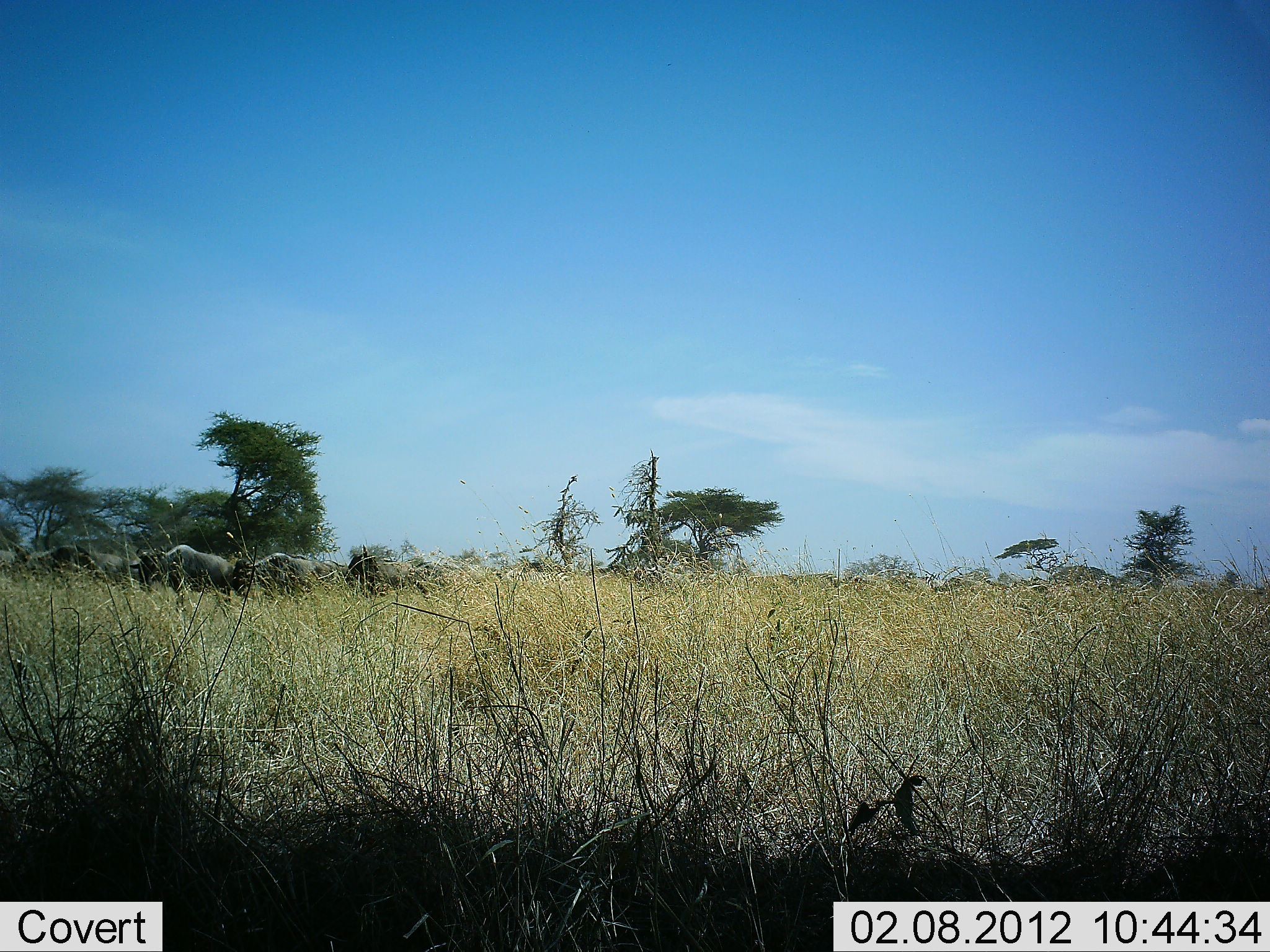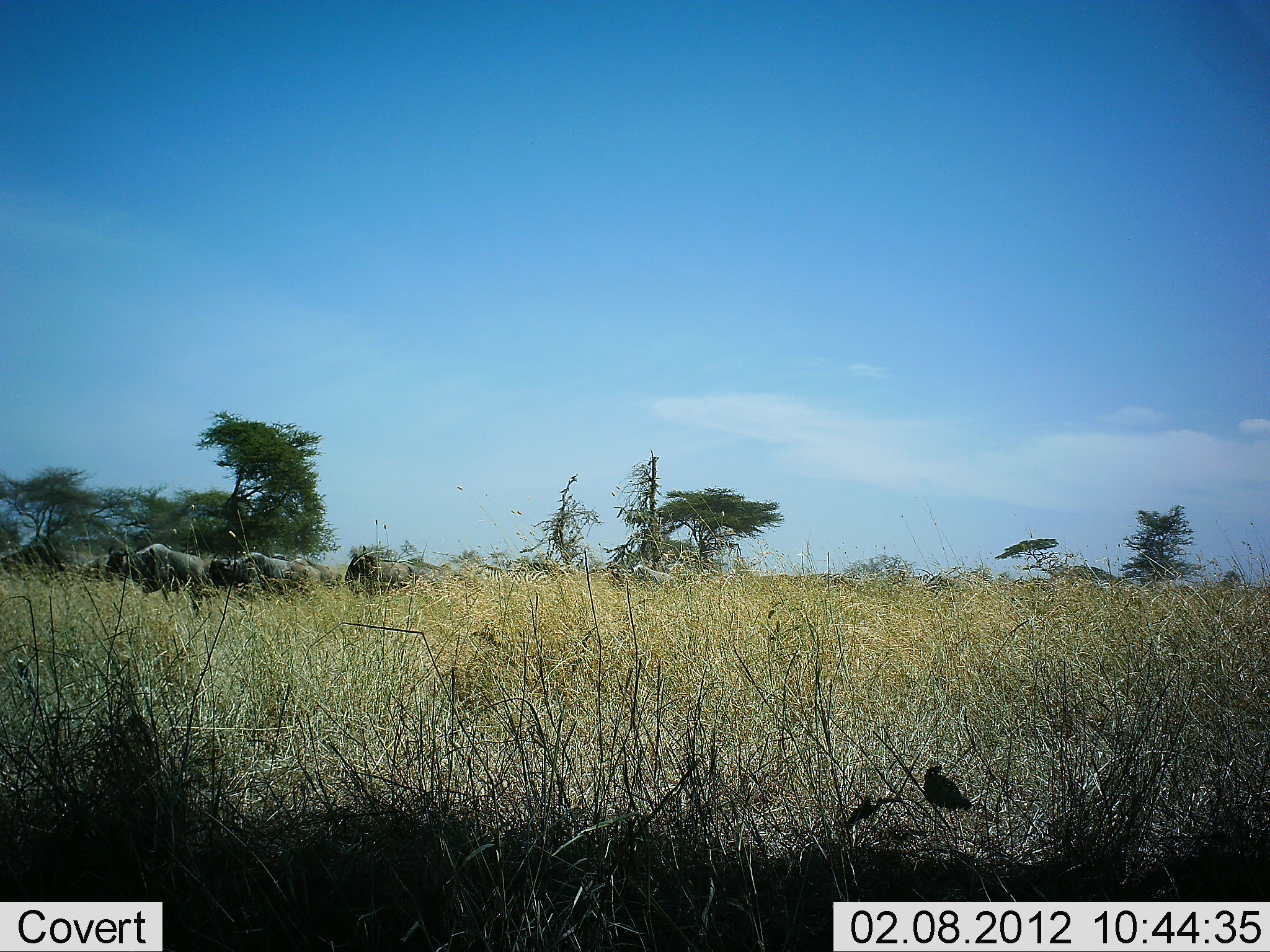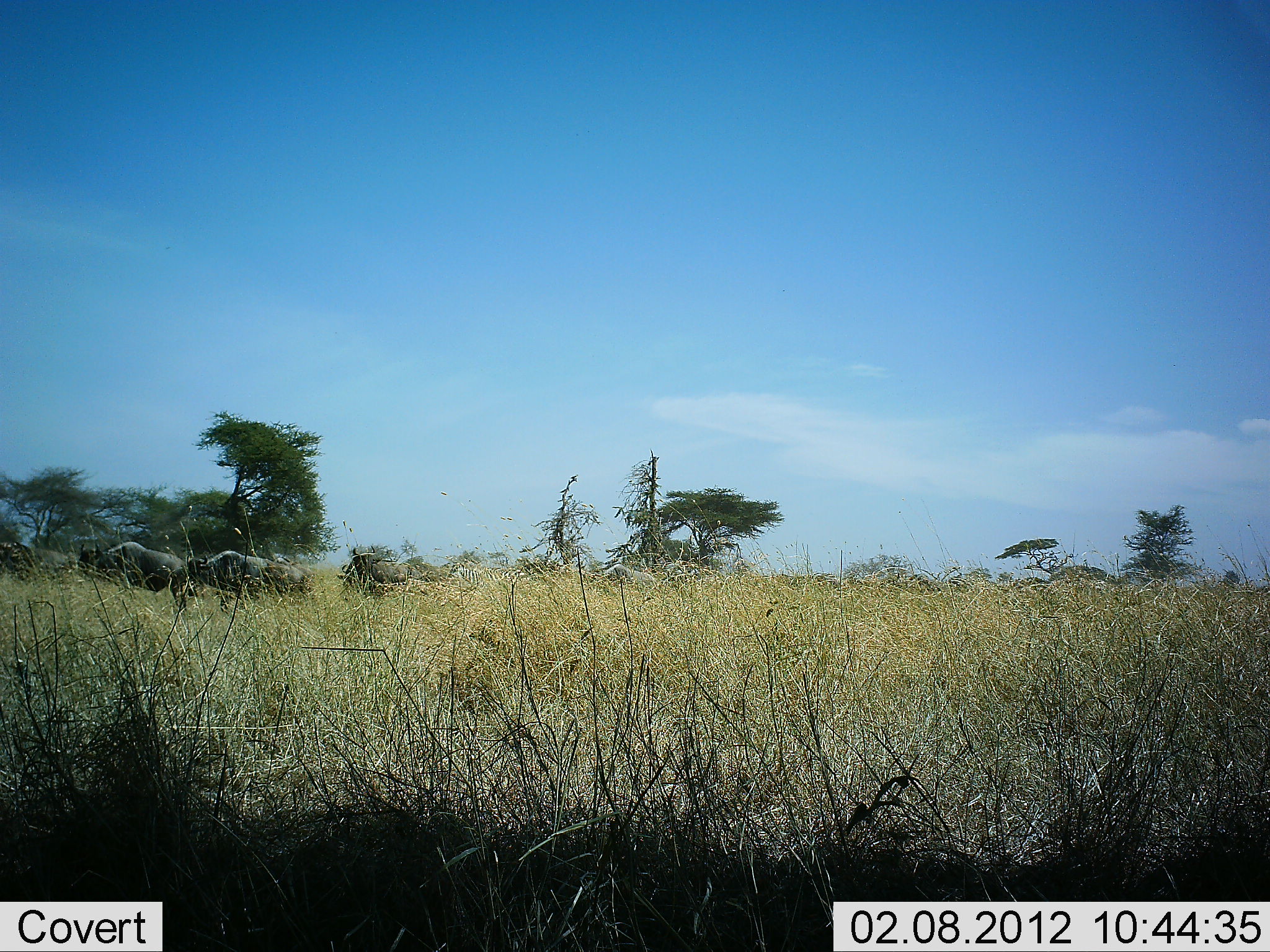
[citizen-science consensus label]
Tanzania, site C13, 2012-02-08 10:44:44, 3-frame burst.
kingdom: Animalia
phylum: Chordata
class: Mammalia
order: Artiodactyla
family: Bovidae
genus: Connochaetes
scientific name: Connochaetes taurinus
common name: blue wildebeest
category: wildebeest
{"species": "wildebeest (blue wildebeest) (Connochaetes taurinus)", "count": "6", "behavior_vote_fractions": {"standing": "7%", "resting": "0%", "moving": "96%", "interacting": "0%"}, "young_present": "0%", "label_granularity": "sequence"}